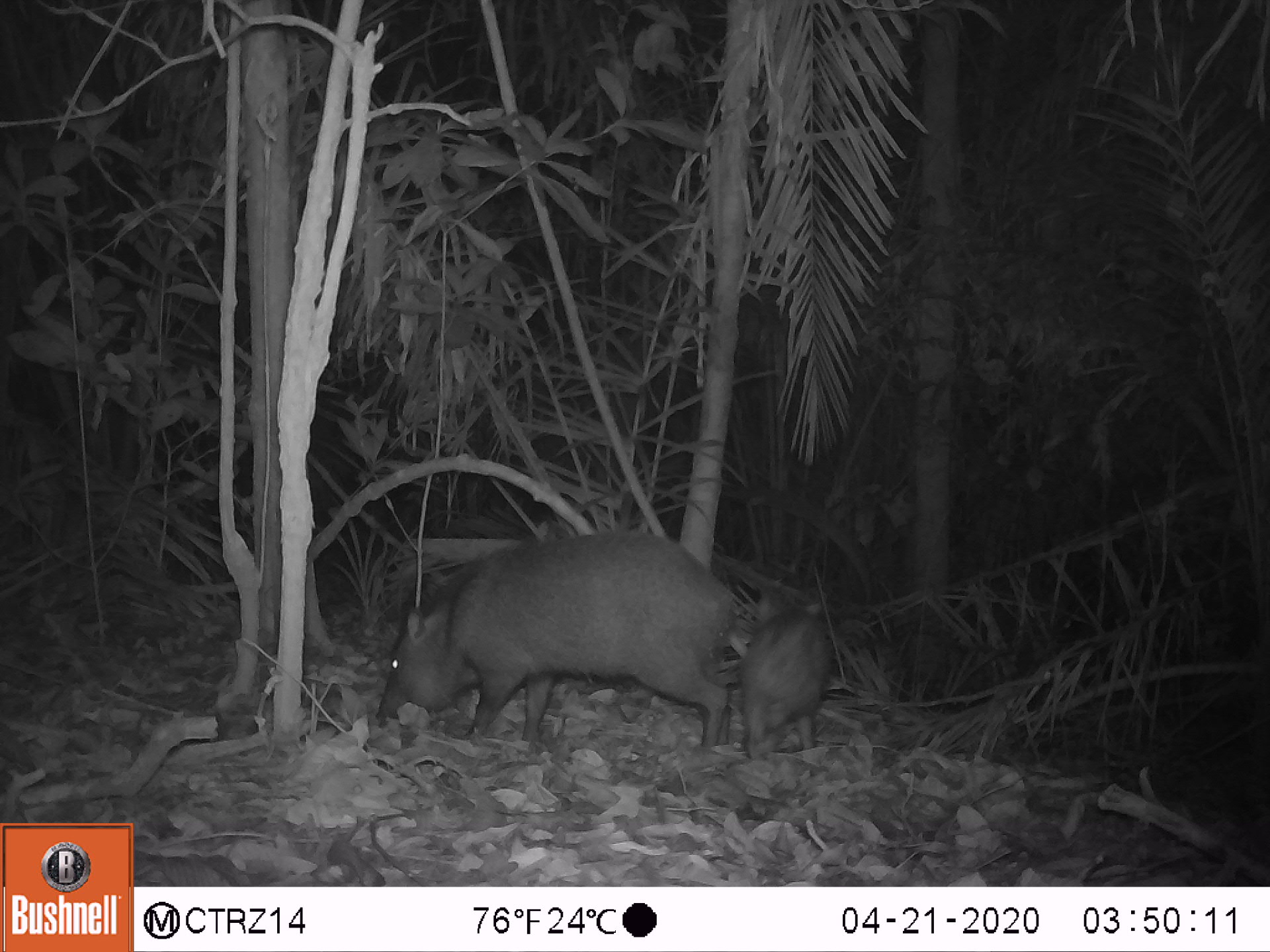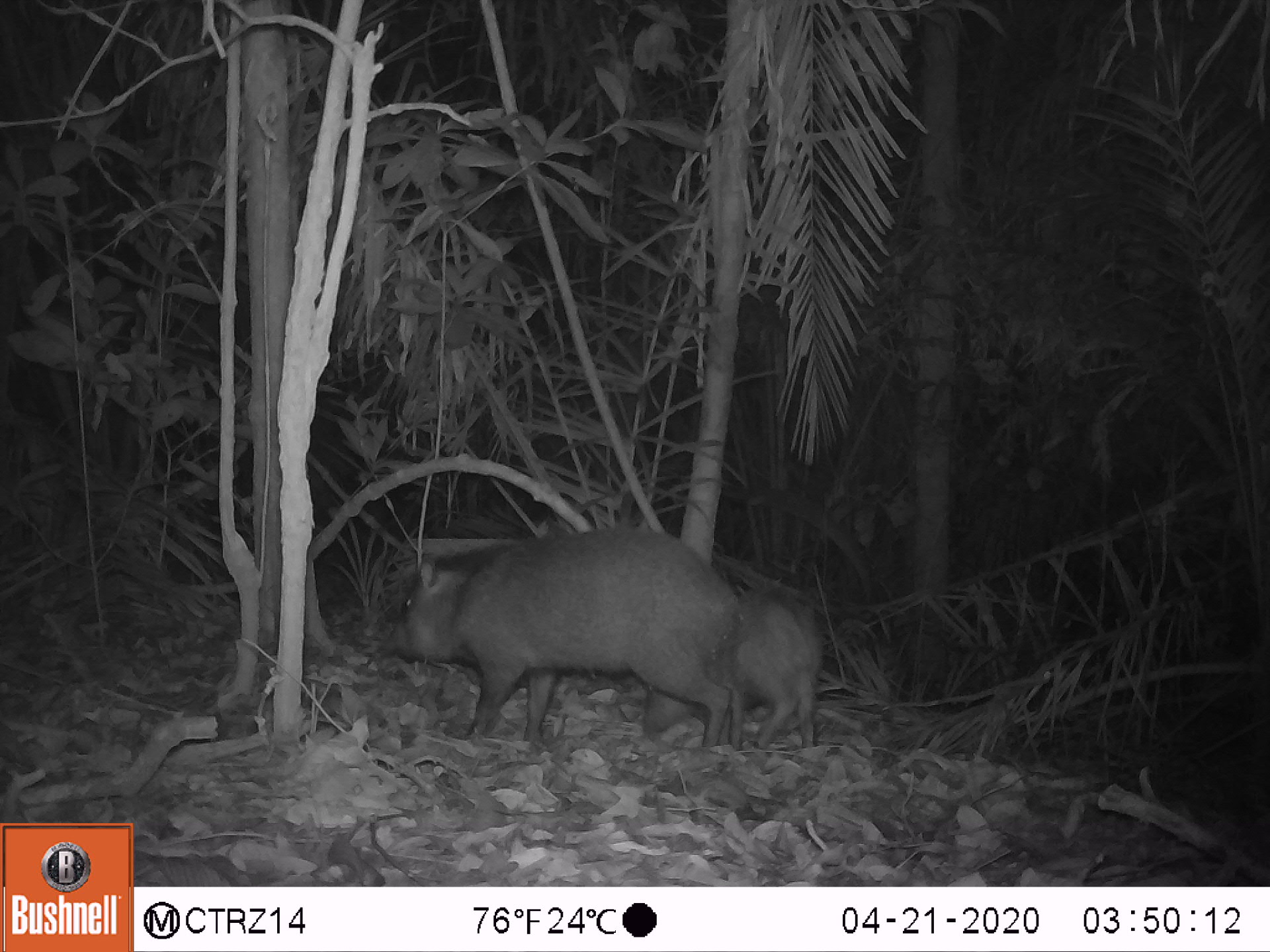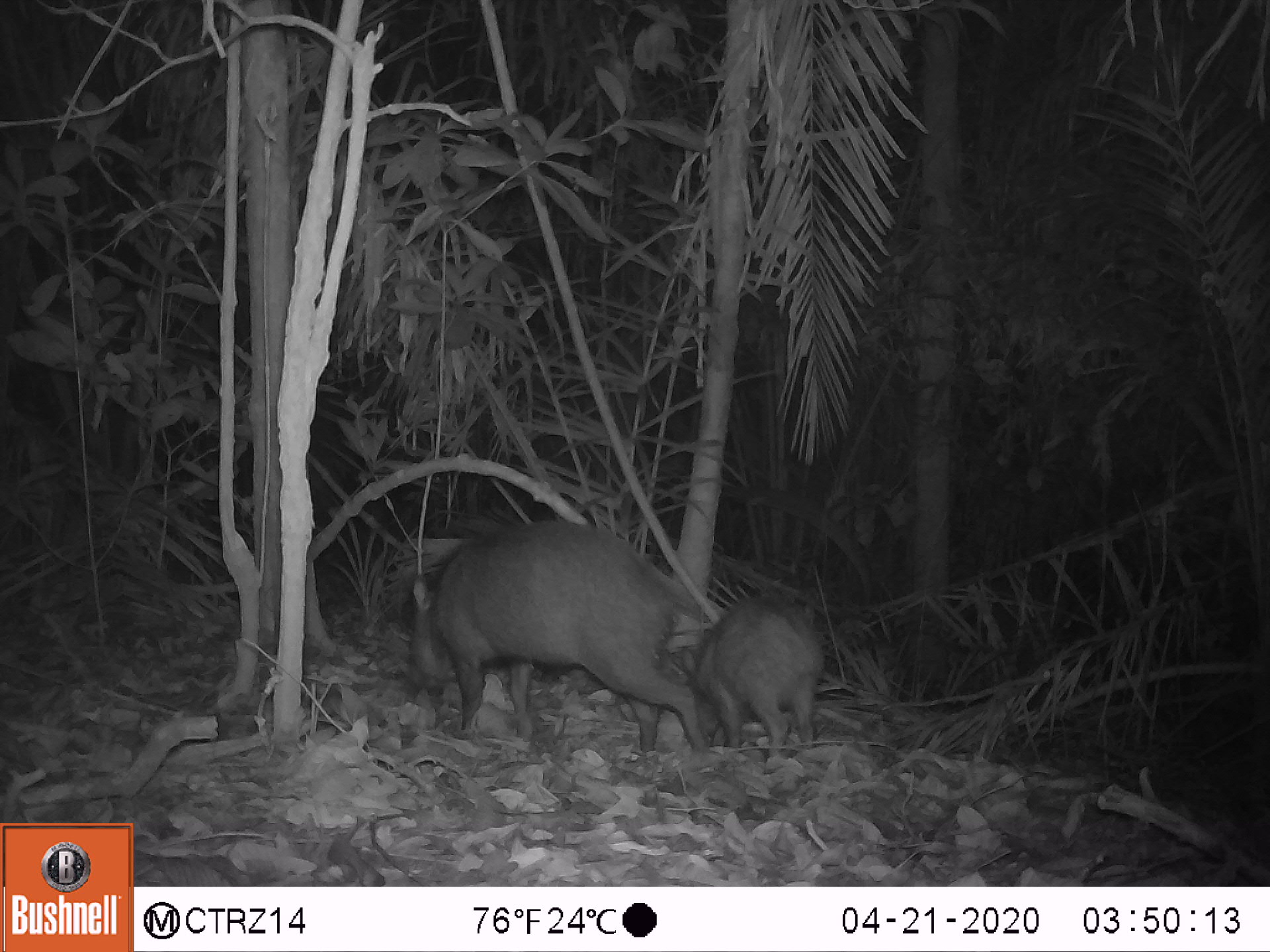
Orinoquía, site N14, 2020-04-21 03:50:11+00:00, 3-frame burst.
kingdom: Animalia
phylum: Chordata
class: Mammalia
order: Artiodactyla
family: Tayassuidae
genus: Pecari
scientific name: Pecari tajacu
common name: collared peccary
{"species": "collared peccary (Pecari tajacu)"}